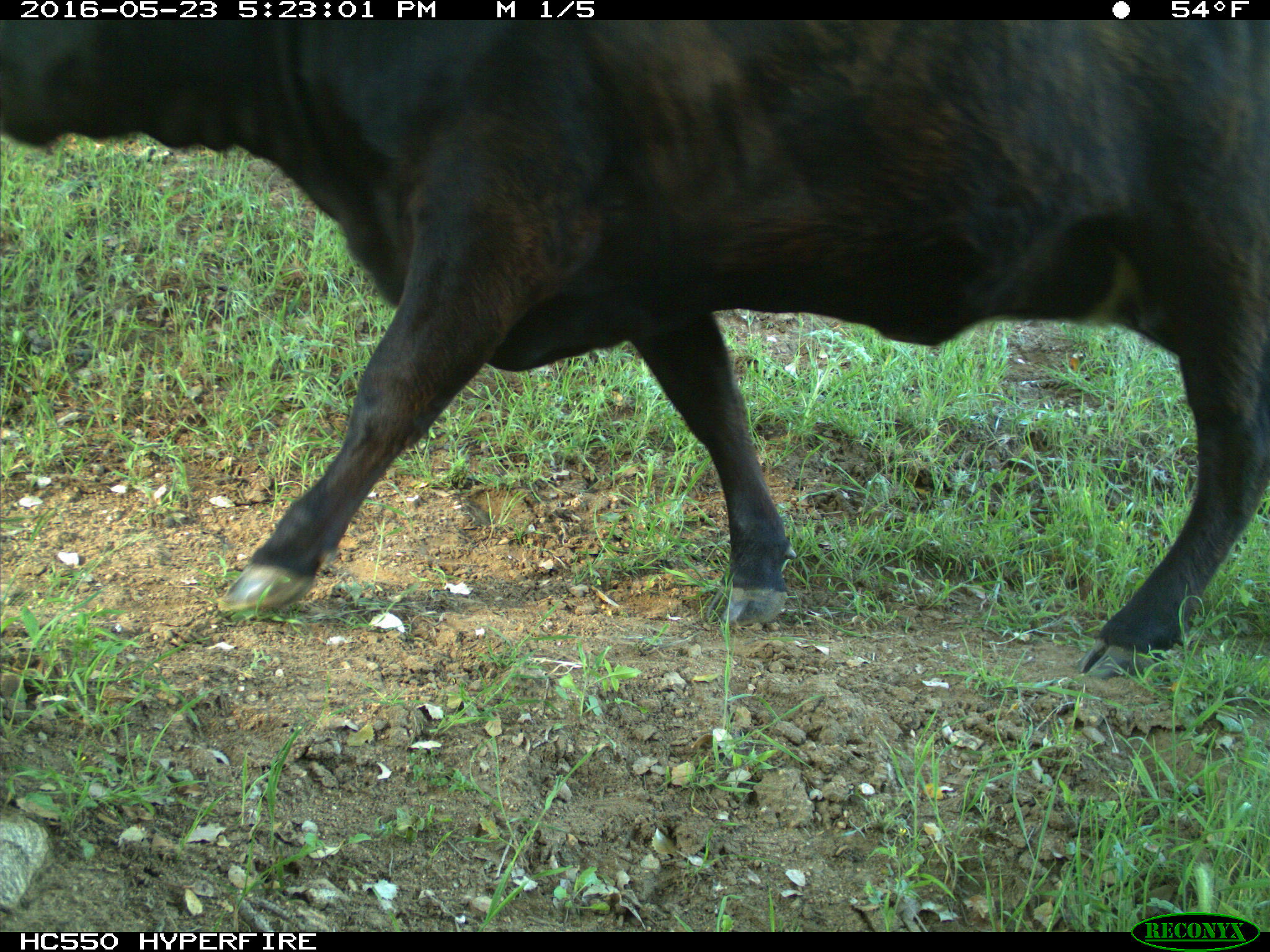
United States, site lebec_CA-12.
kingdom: Animalia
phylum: Chordata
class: Mammalia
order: Artiodactyla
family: Bovidae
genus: Bos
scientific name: Bos taurus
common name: domestic cow